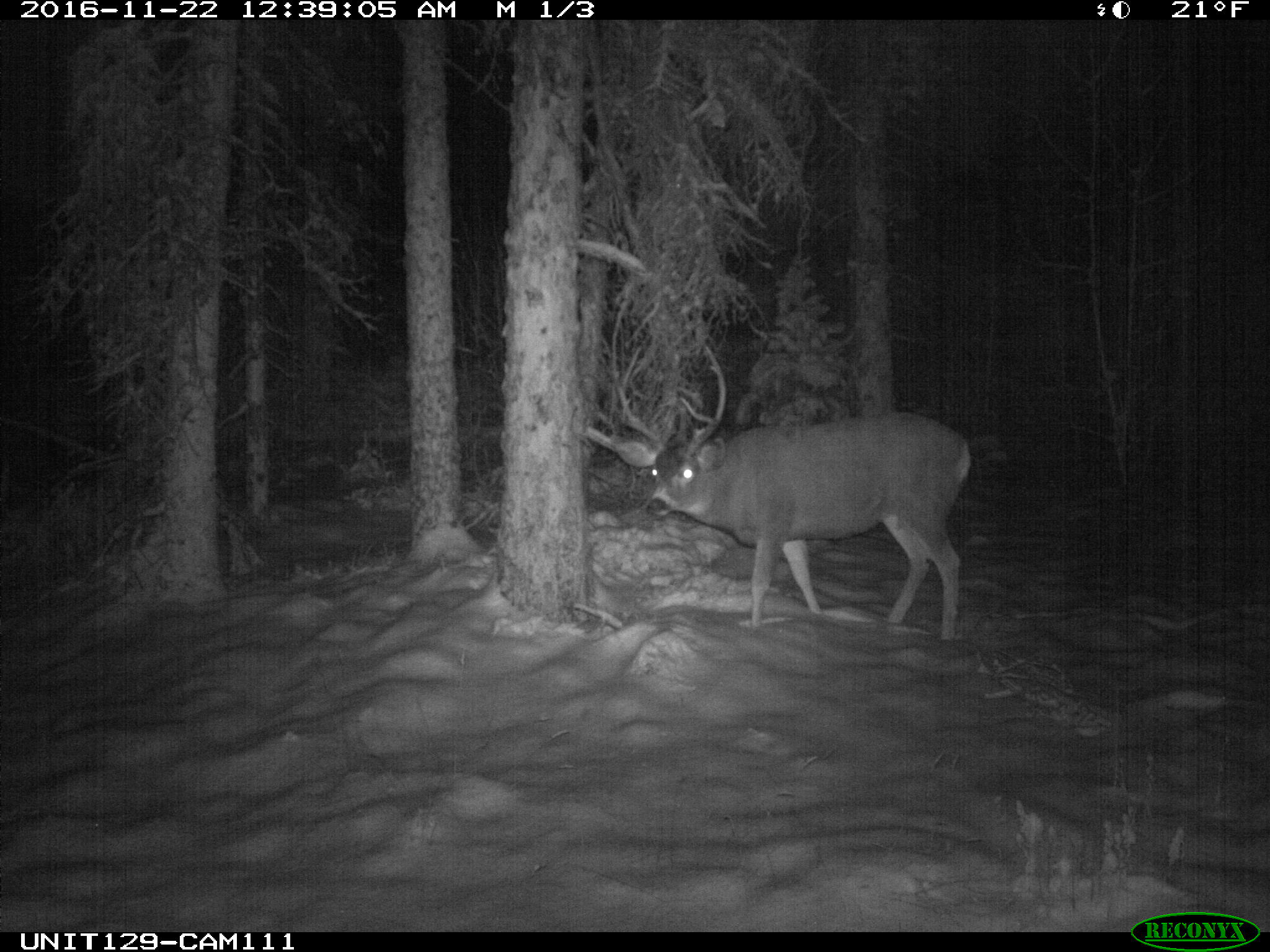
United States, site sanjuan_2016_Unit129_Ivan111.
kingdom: Animalia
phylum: Chordata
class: Mammalia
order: Artiodactyla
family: Cervidae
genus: Odocoileus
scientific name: Odocoileus hemionus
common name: mule deer